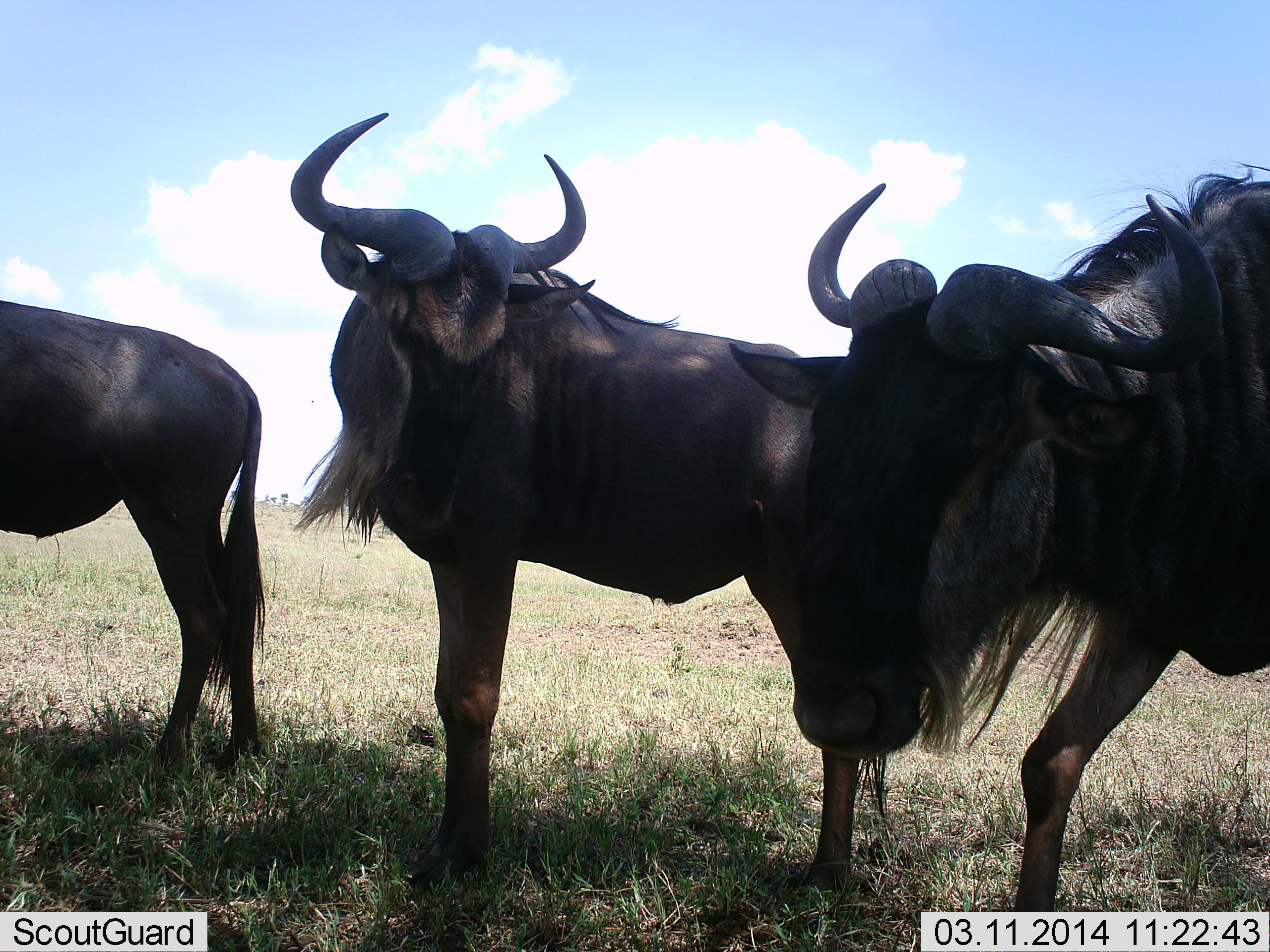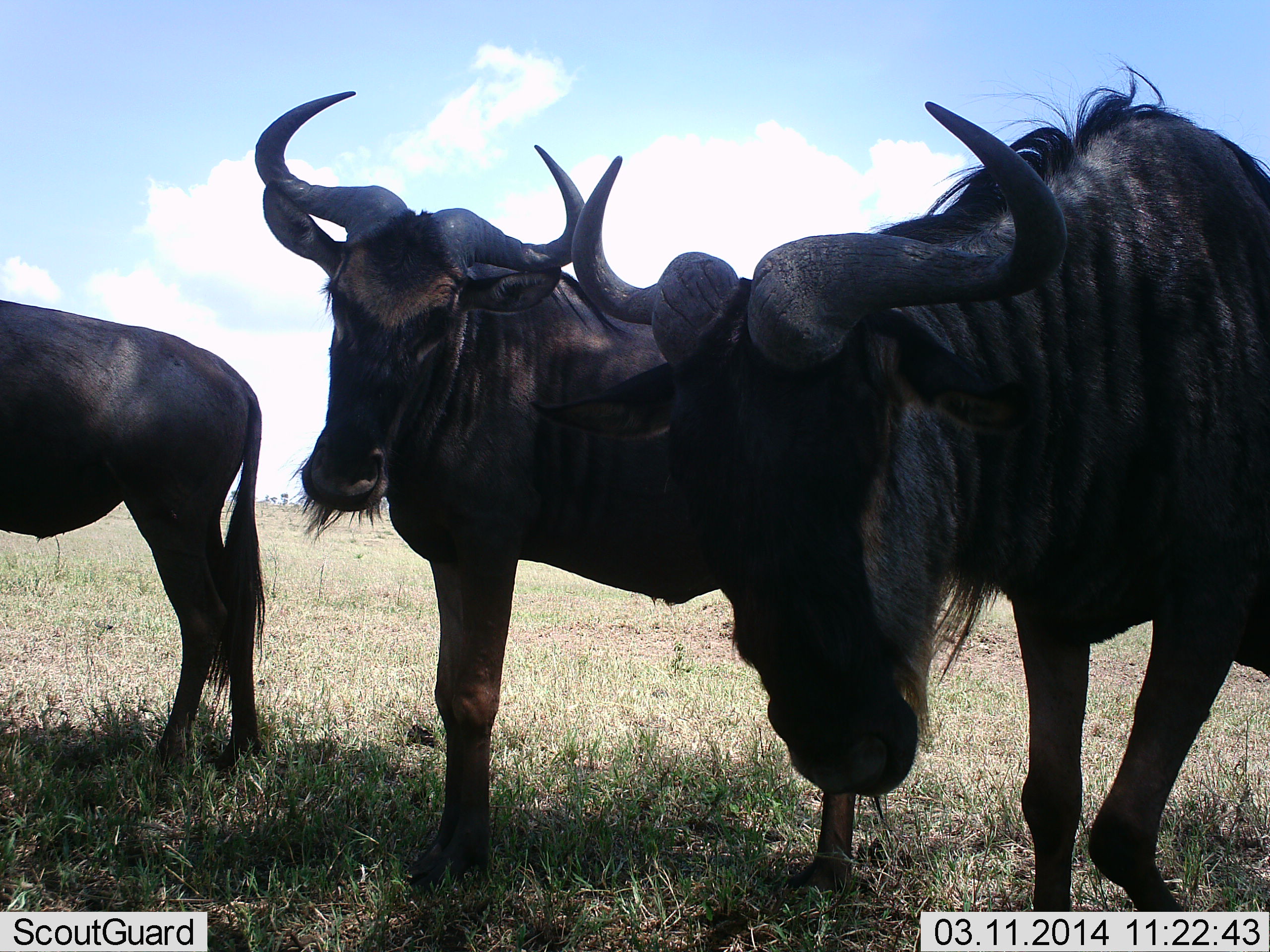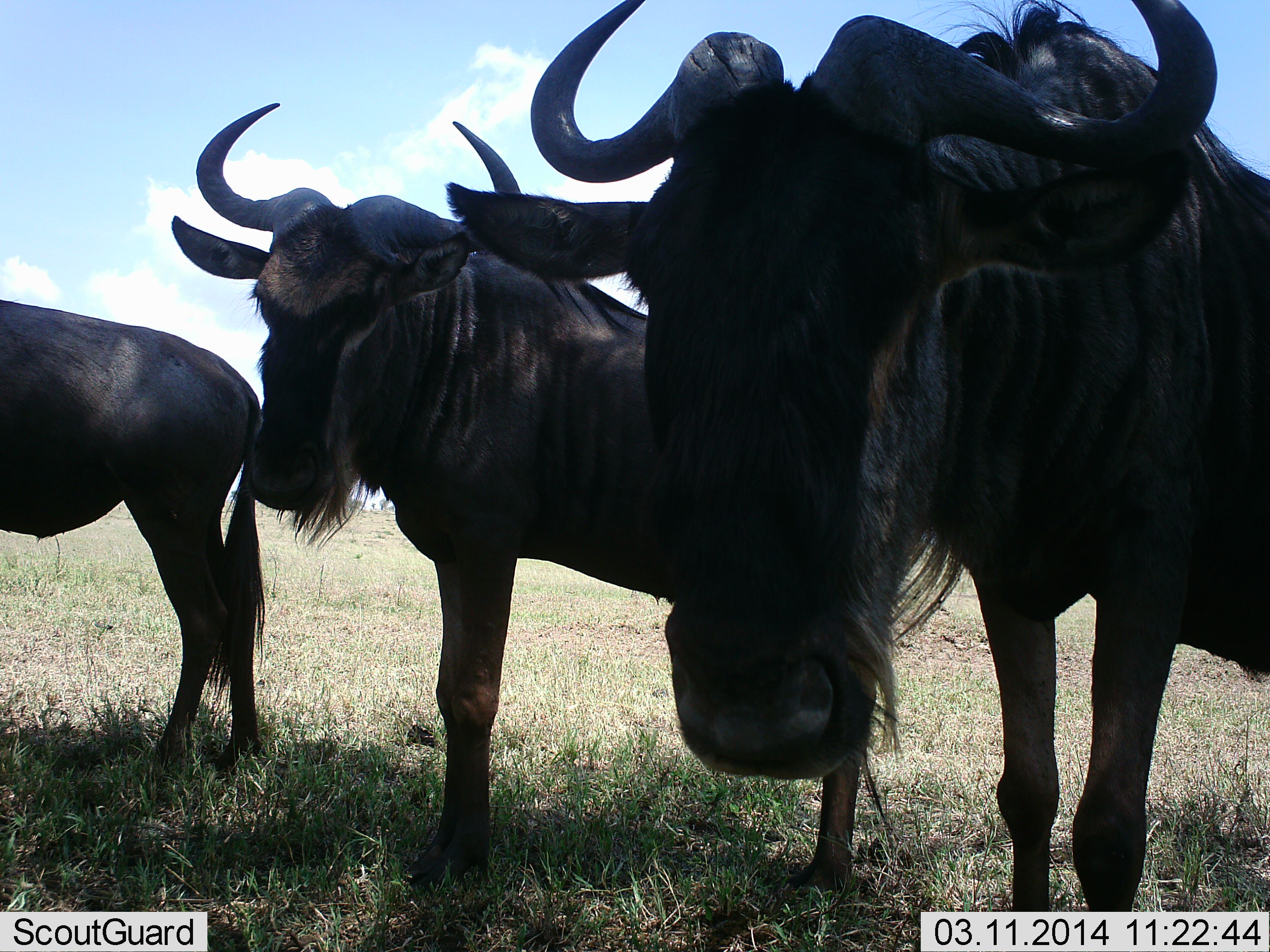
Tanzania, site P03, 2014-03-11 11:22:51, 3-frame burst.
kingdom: Animalia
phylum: Chordata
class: Mammalia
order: Artiodactyla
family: Bovidae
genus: Connochaetes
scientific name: Connochaetes taurinus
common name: blue wildebeest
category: wildebeest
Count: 3.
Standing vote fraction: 90%.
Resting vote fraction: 0%.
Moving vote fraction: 20%.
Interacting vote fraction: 10%.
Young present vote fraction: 0%.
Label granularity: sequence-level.